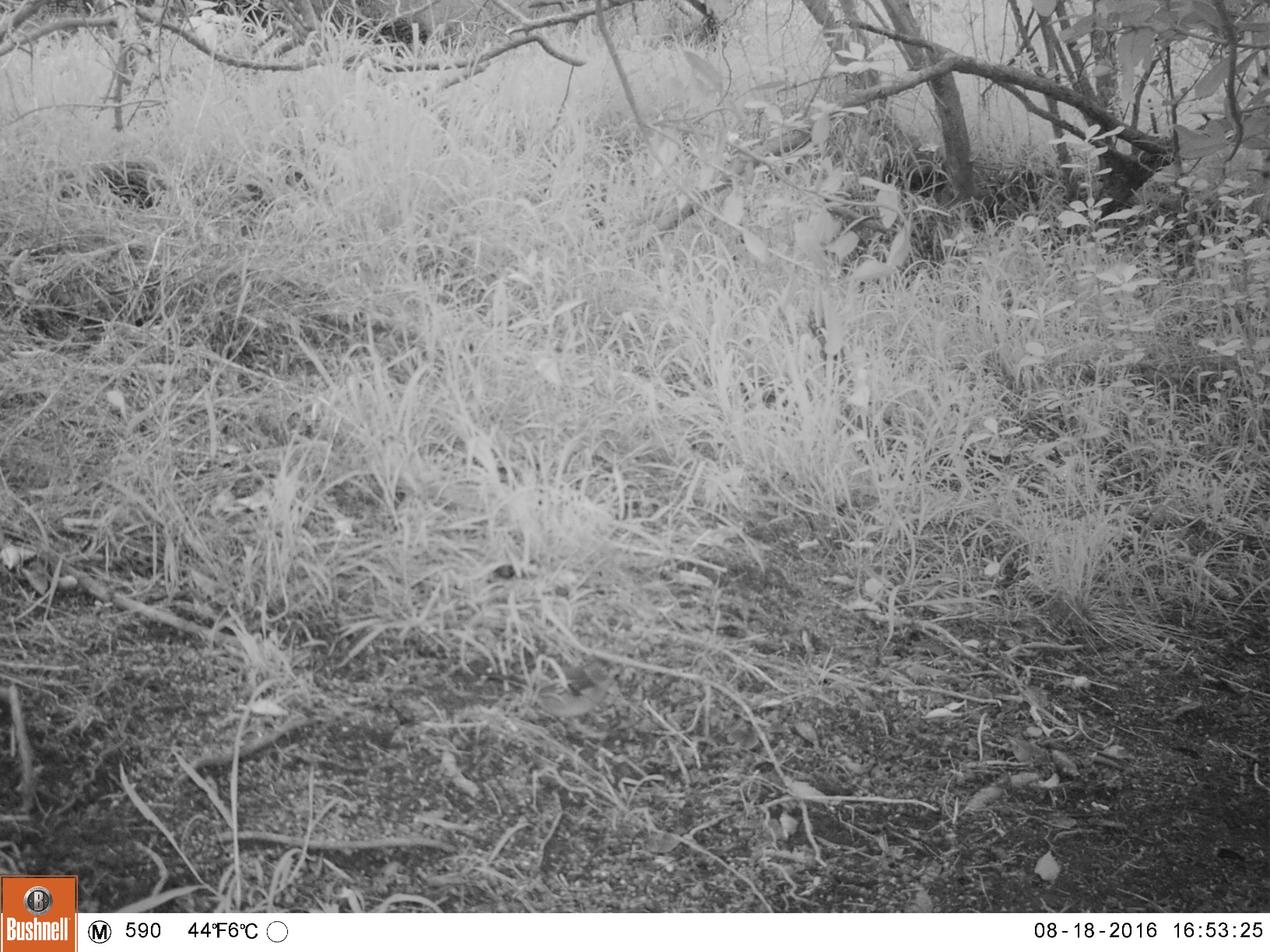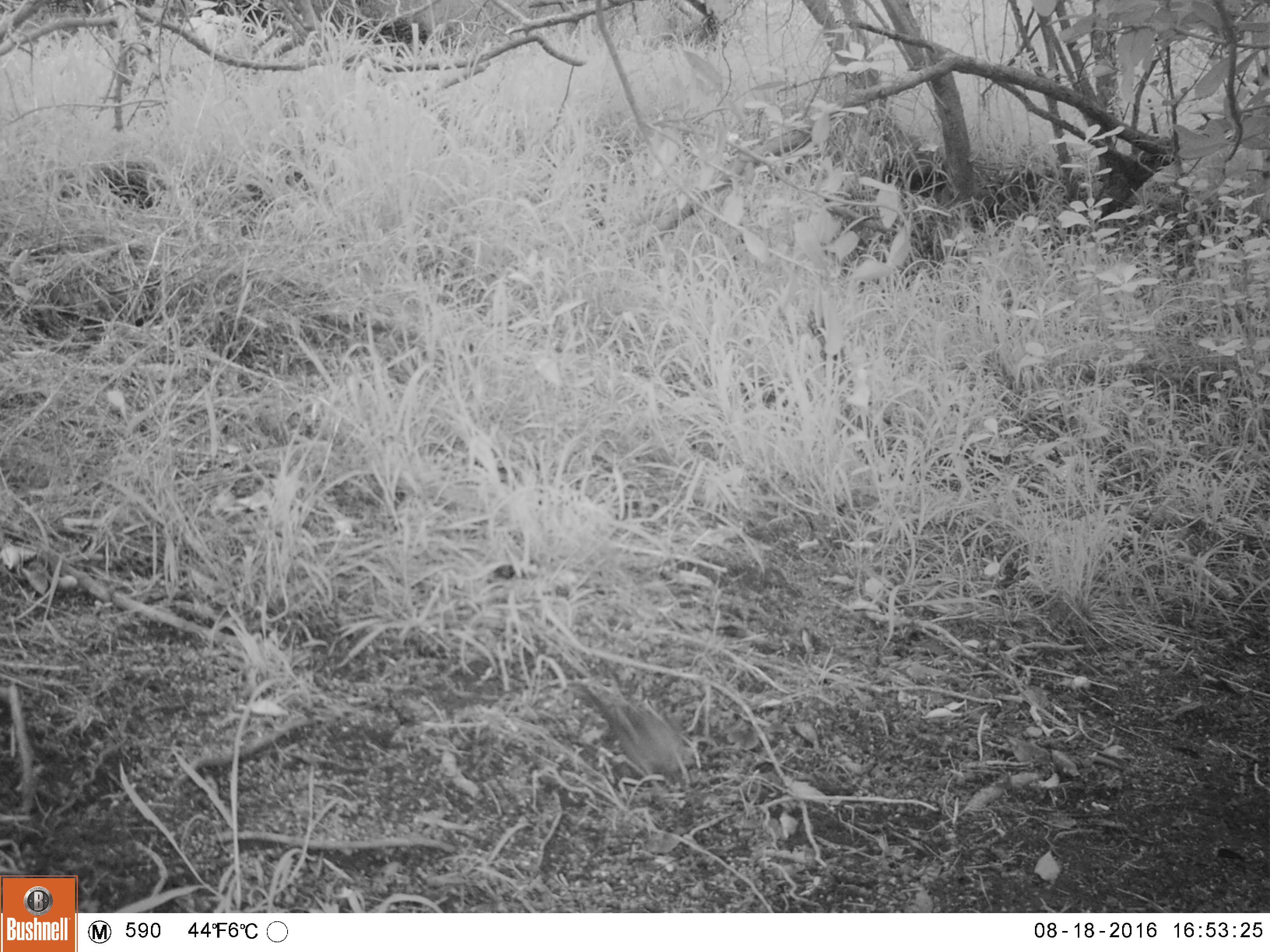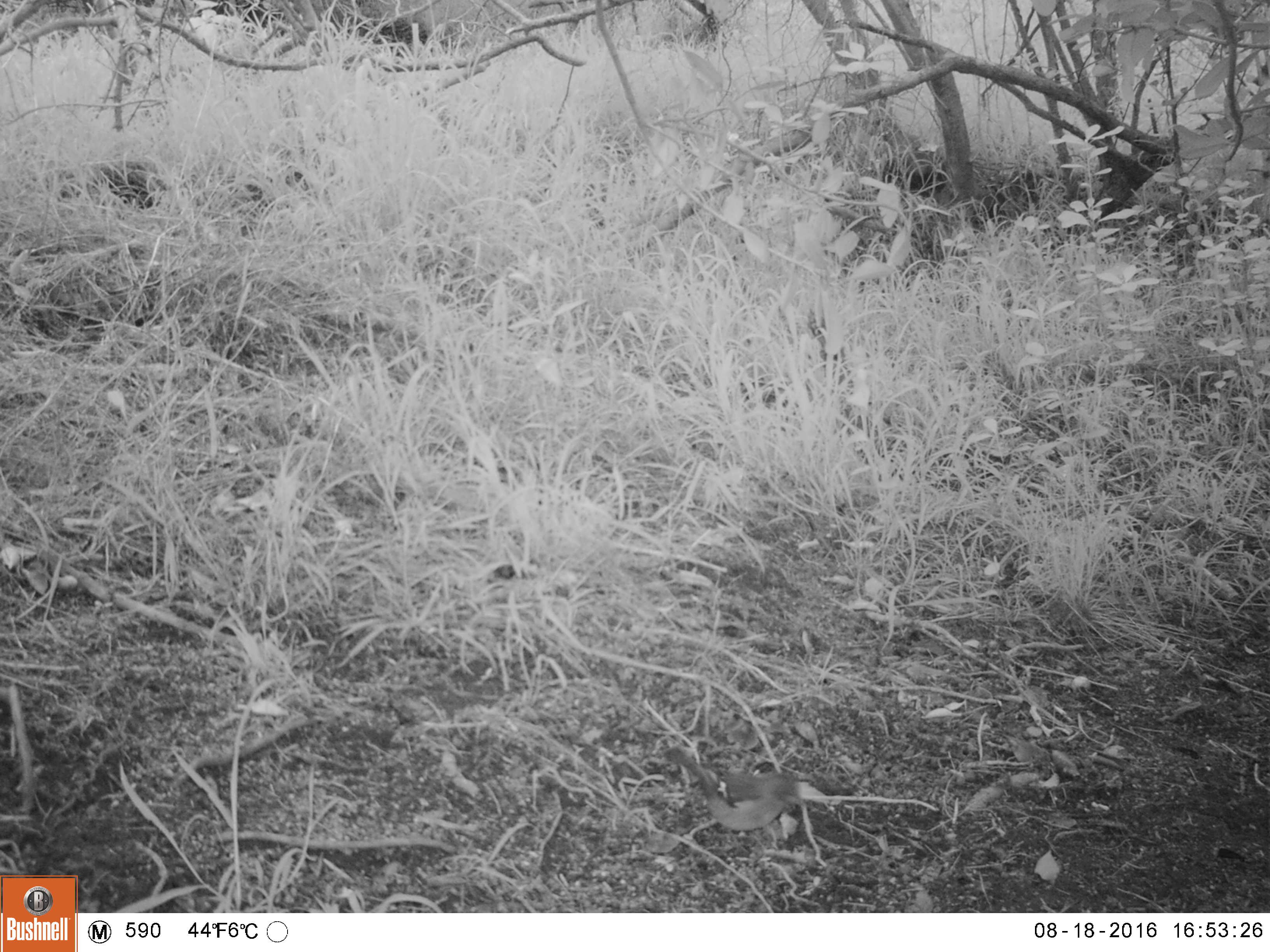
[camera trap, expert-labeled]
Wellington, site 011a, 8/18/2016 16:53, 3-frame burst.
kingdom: Animalia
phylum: Chordata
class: Aves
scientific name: Aves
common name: bird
Bird (Aves).